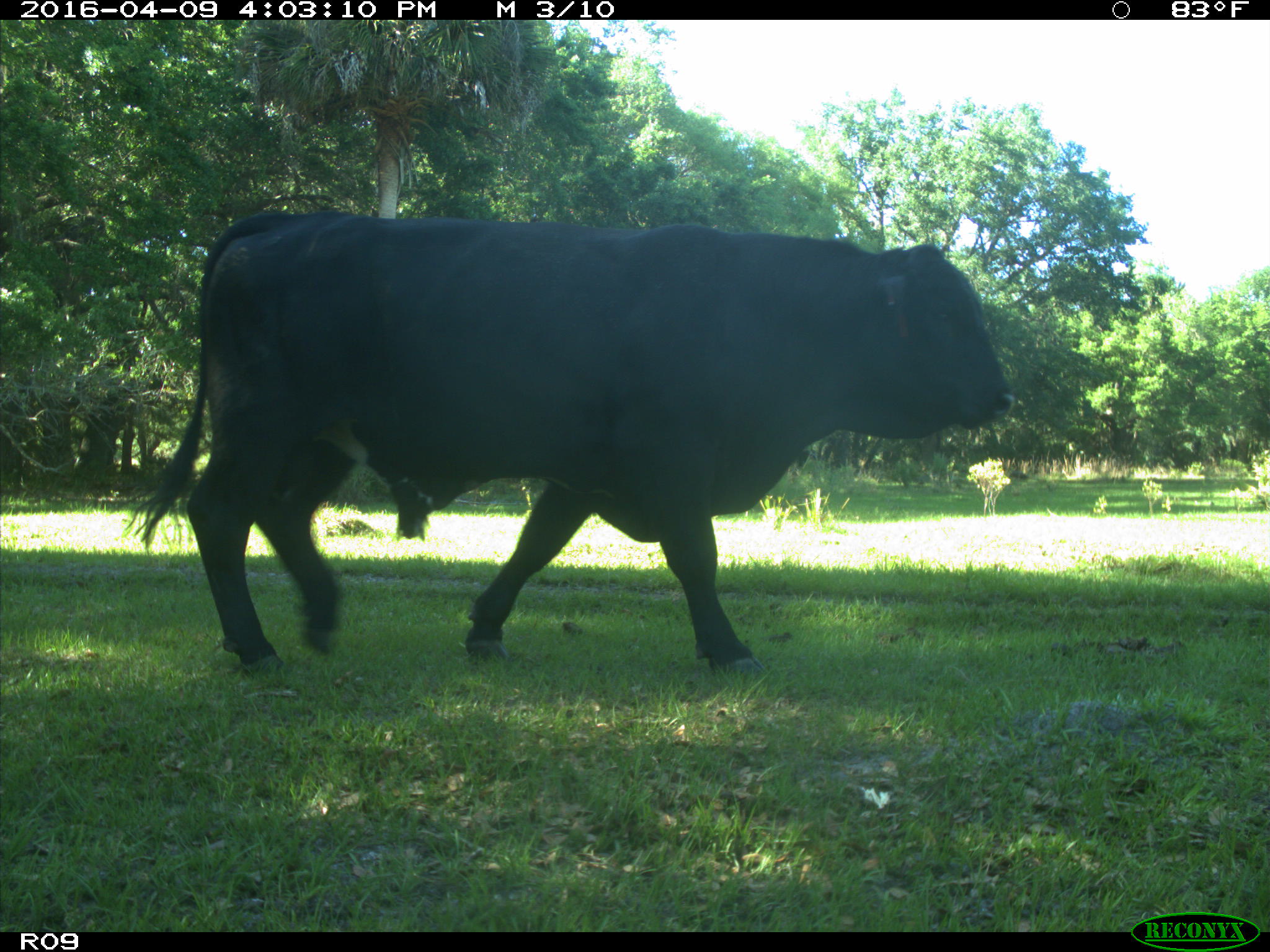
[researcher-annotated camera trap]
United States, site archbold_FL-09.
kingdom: Animalia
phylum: Chordata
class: Mammalia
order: Artiodactyla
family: Bovidae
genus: Bos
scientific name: Bos taurus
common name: domestic cow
Bos taurus (domestic cow).